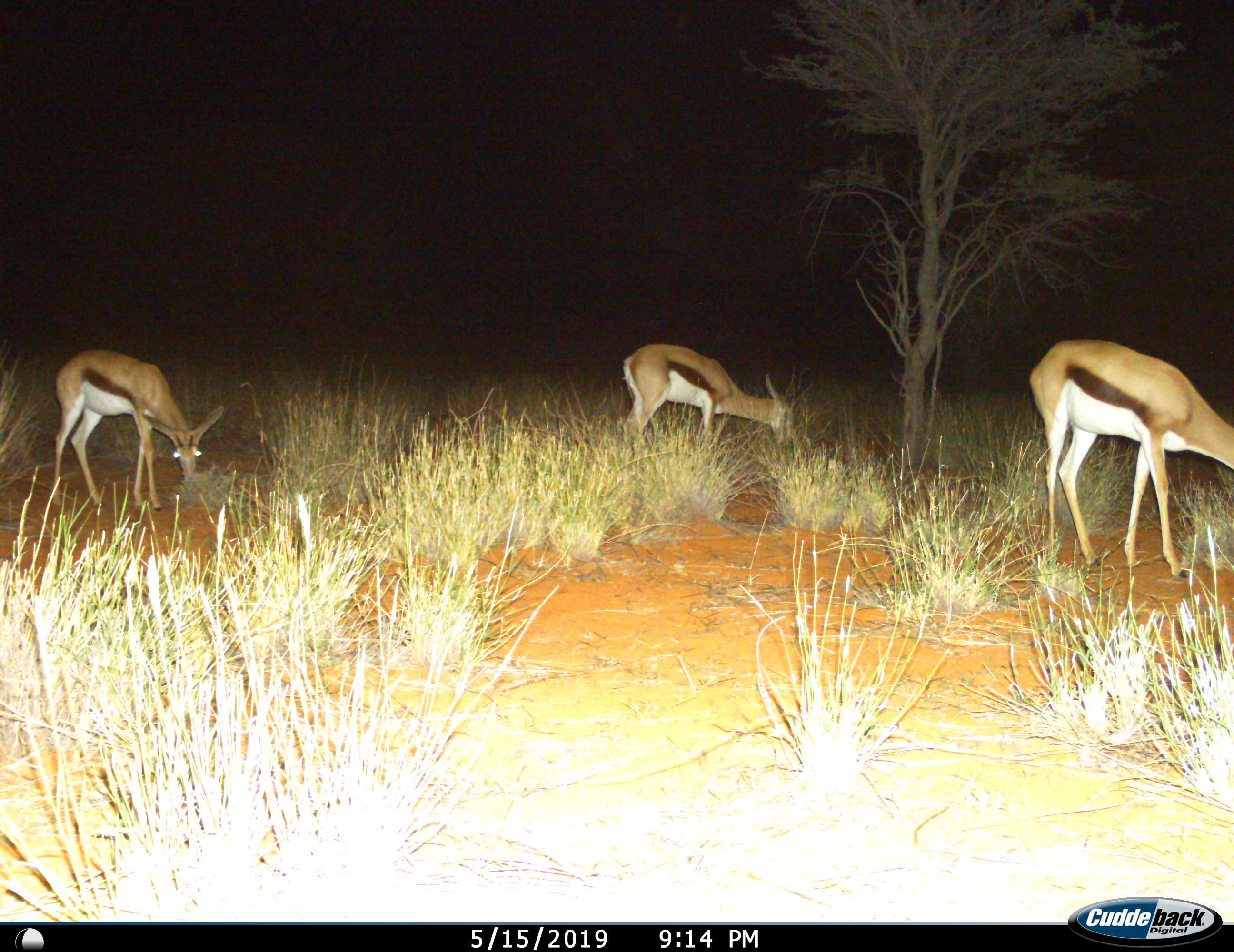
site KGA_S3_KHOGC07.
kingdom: Animalia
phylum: Chordata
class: Mammalia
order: Artiodactyla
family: Bovidae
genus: Antidorcas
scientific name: Antidorcas marsupialis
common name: springbok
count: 3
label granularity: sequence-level